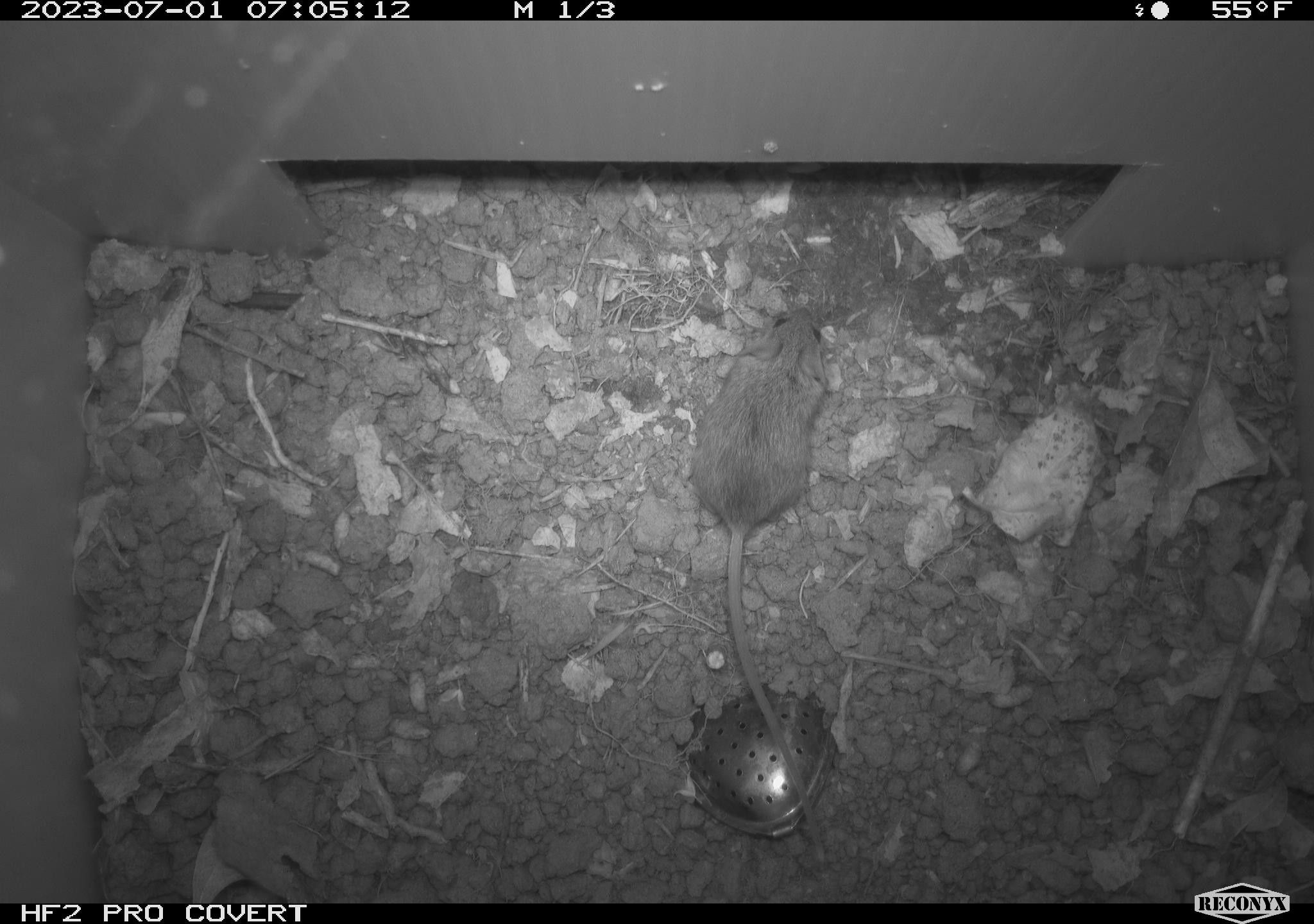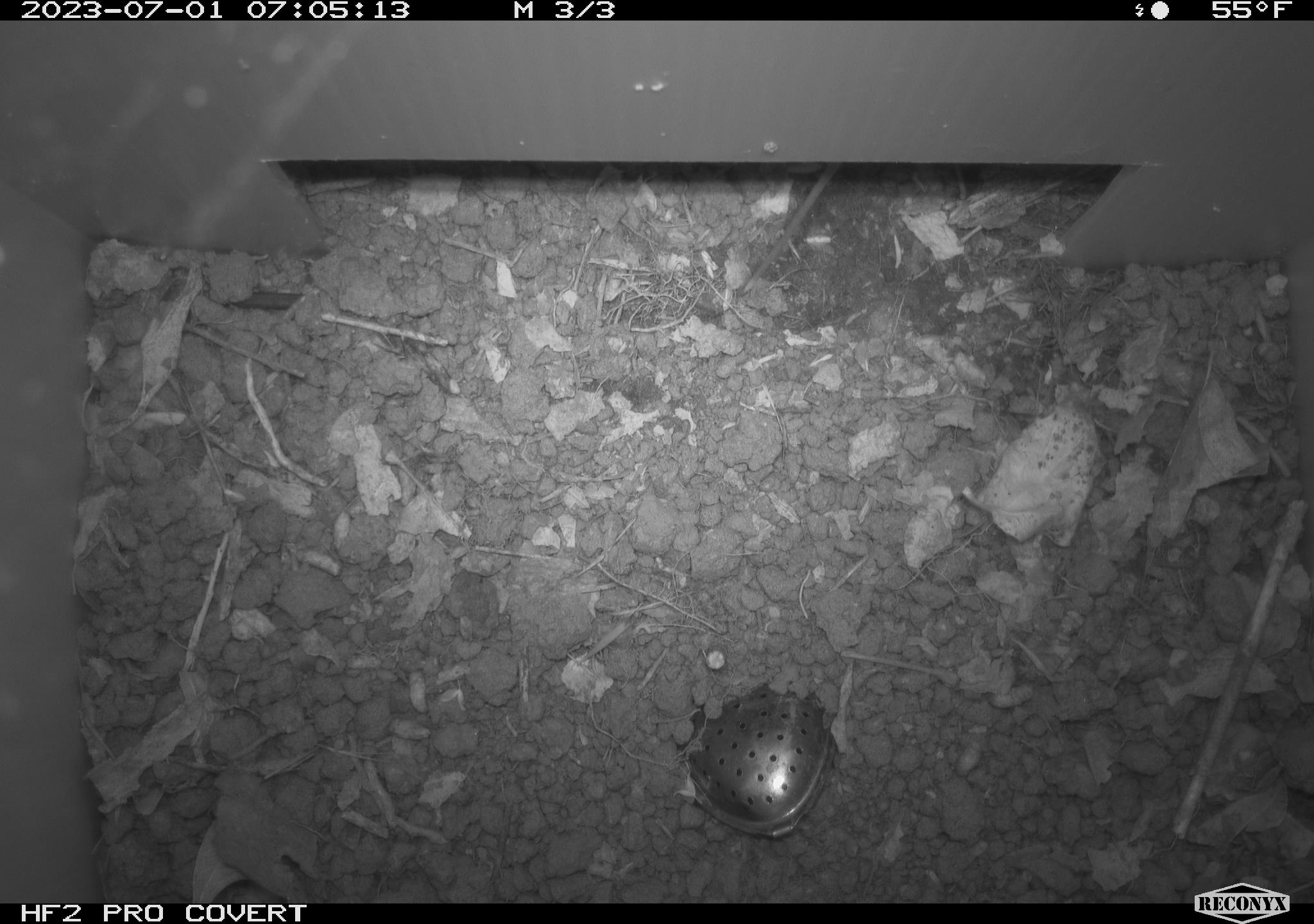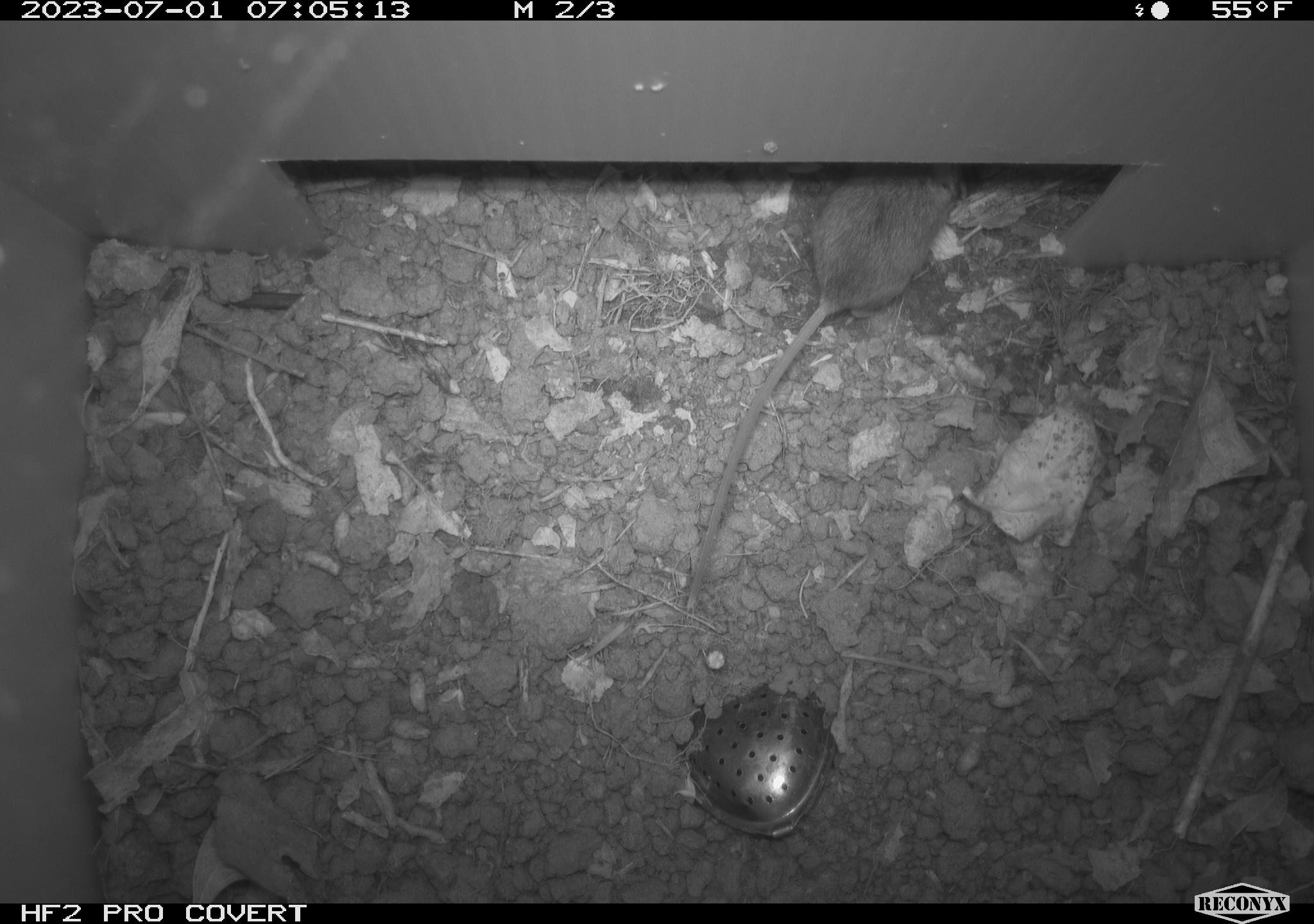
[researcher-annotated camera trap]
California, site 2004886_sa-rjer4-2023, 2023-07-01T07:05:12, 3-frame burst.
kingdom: Animalia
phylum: Chordata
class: Mammalia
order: Rodentia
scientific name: Rodentia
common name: mouse species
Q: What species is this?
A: Mouse species (Rodentia).